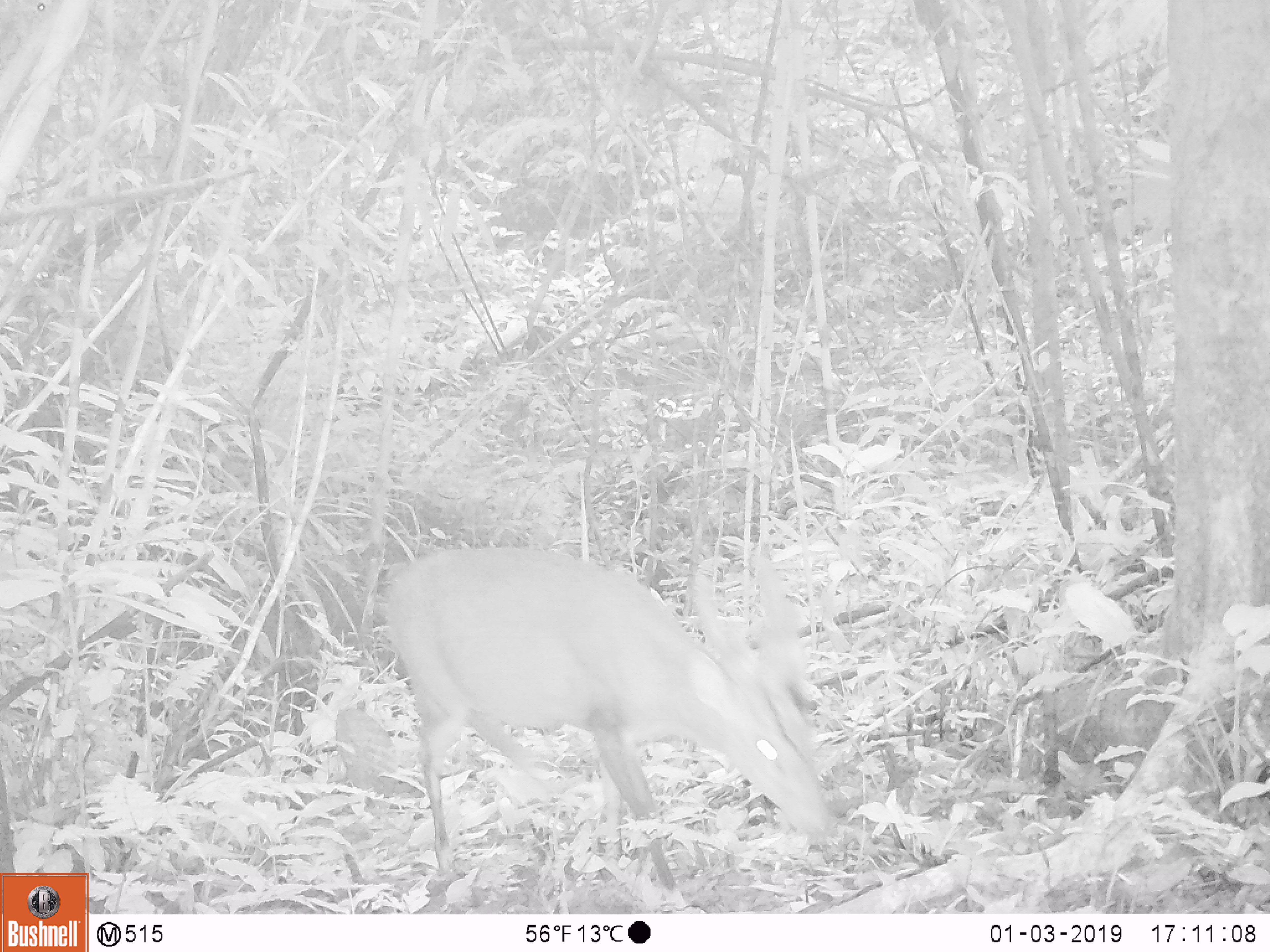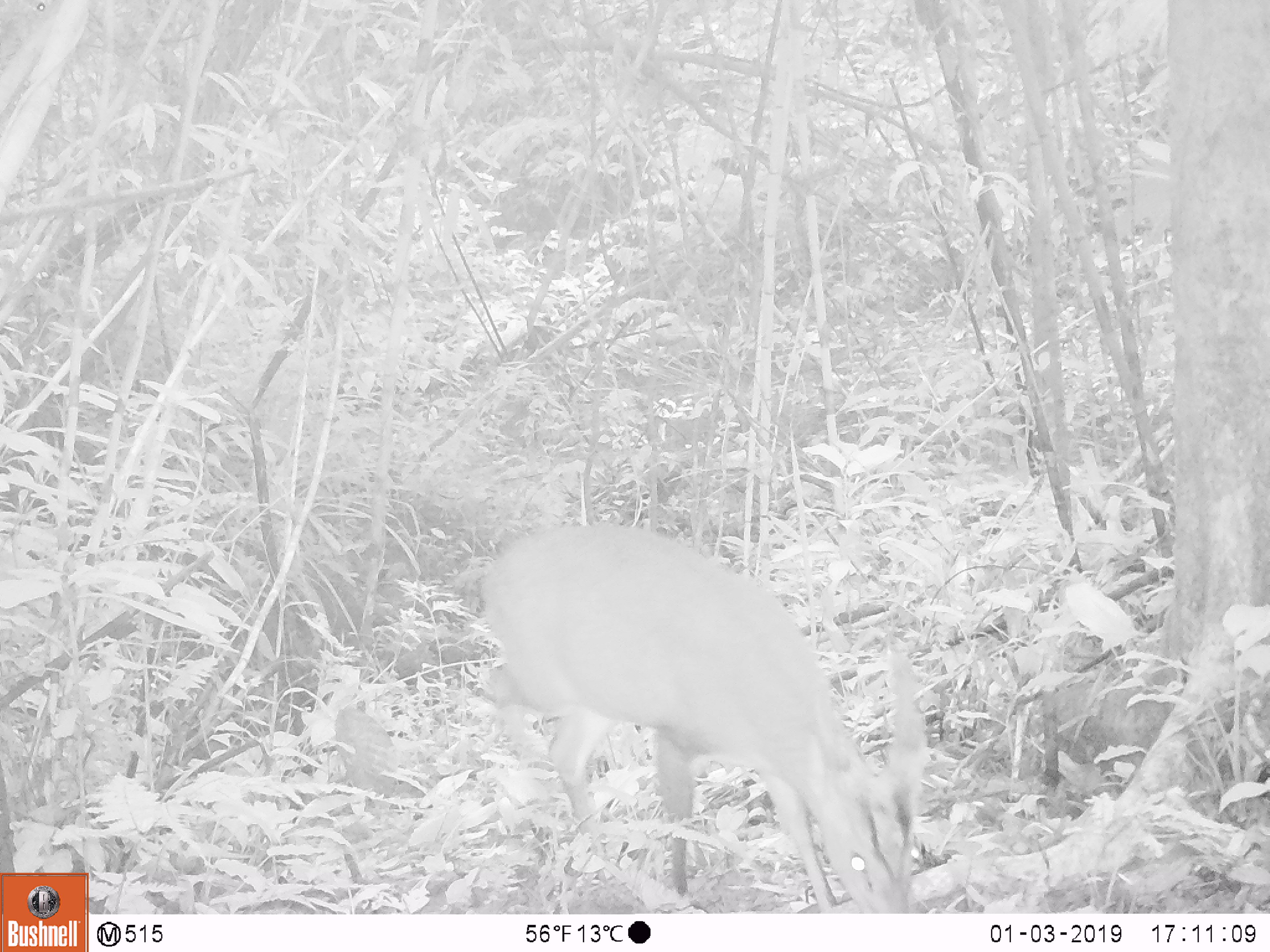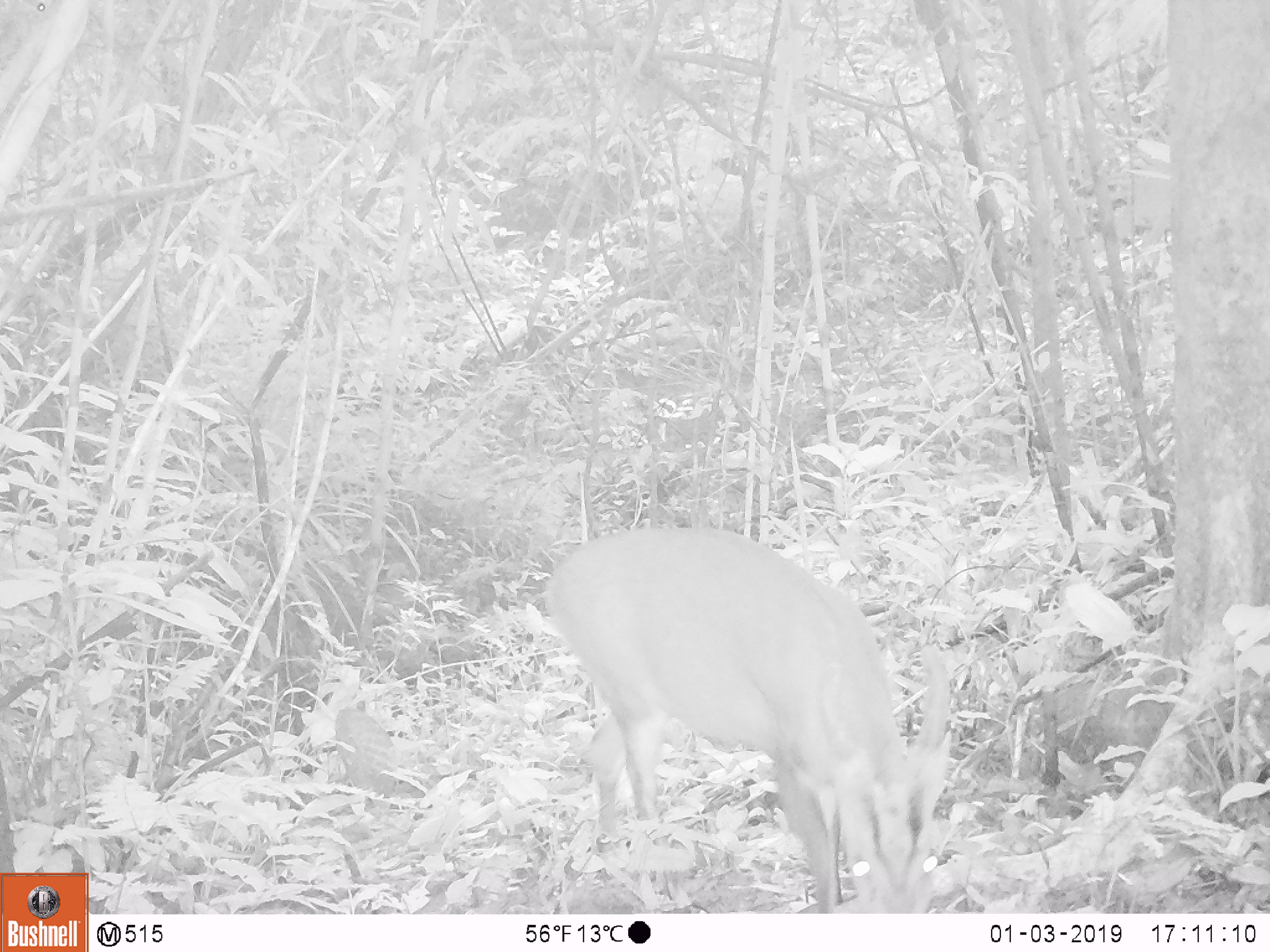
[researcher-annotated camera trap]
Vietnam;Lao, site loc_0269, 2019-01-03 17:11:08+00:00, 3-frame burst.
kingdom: Animalia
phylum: Chordata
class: Mammalia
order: Artiodactyla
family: Cervidae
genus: Muntiacus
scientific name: Muntiacus vuquangensis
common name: large-antlered muntjac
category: large antlered muntjac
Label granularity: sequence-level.